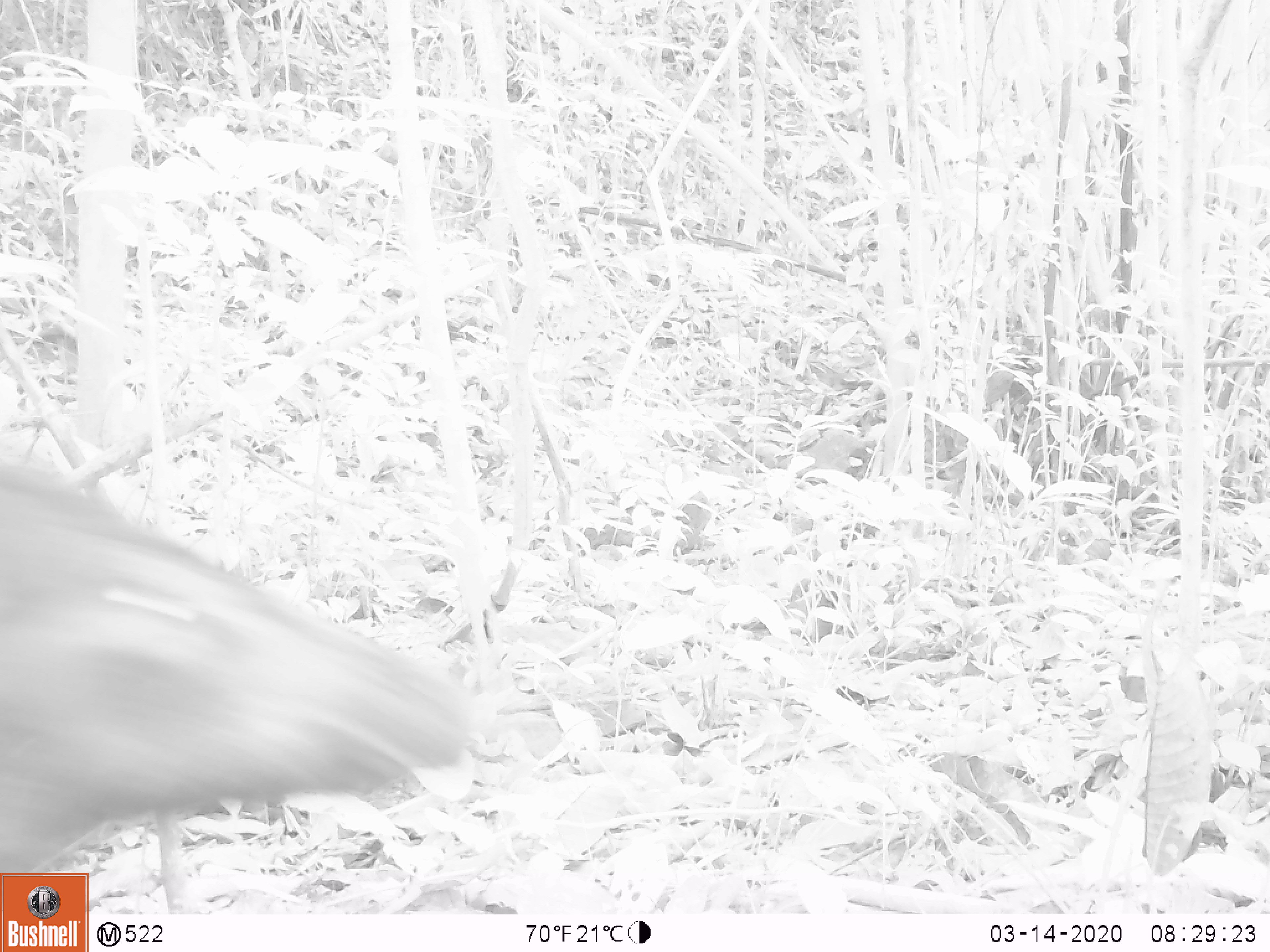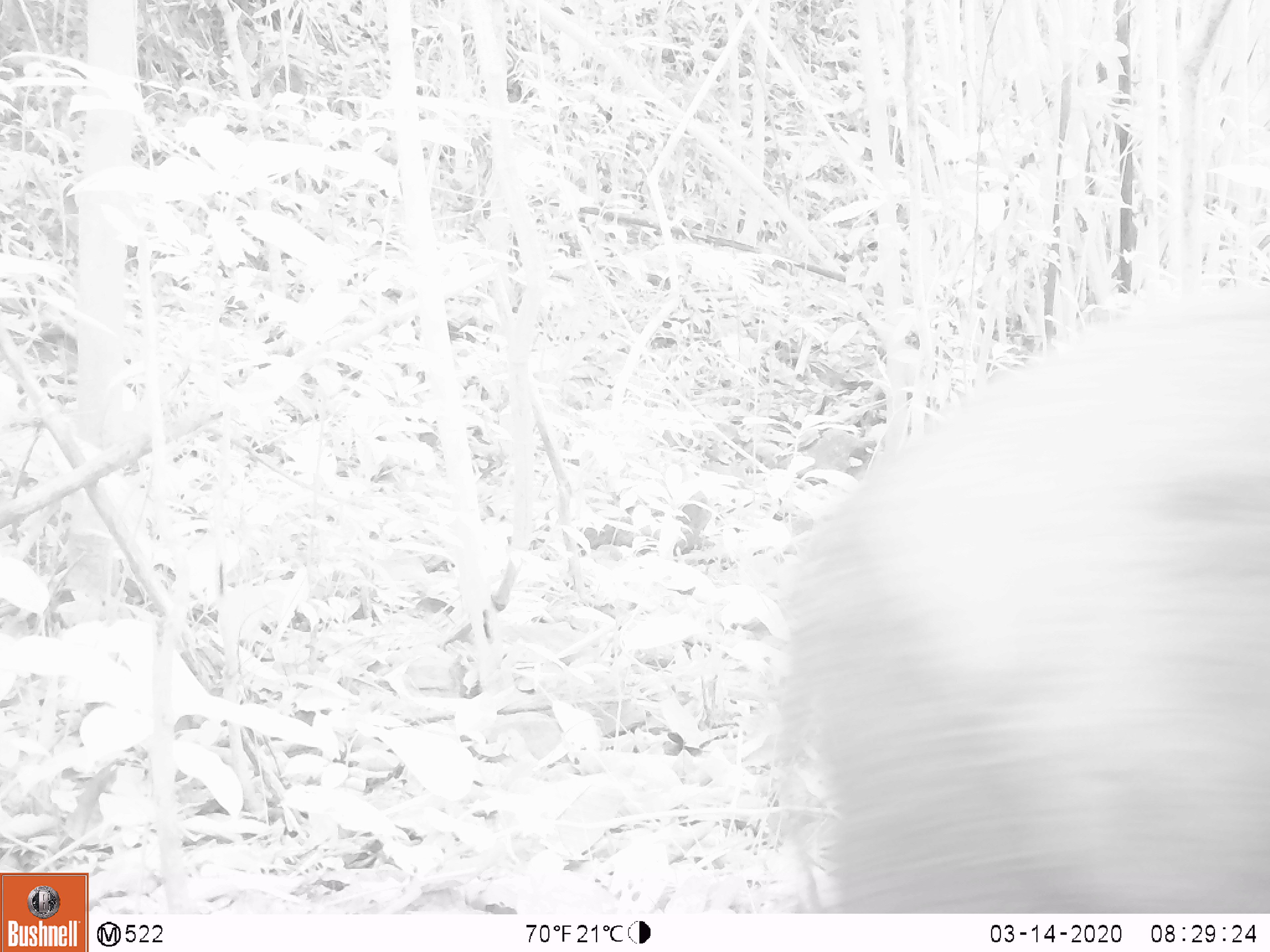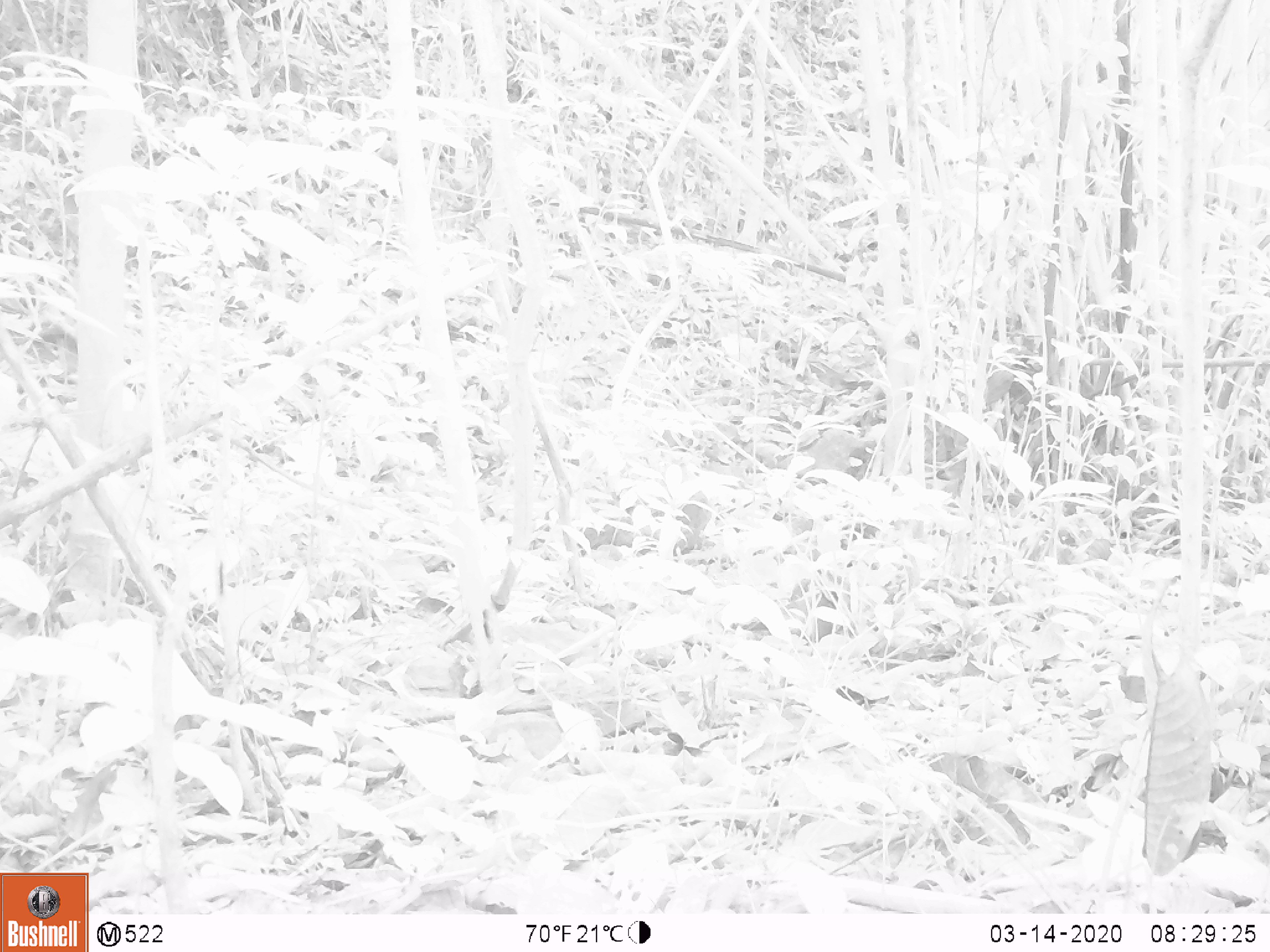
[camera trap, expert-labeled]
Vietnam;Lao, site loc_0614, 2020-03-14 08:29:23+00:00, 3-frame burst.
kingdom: Animalia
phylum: Chordata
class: Mammalia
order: Artiodactyla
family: Suidae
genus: Sus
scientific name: Sus scrofa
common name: eurasian wild pig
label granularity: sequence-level